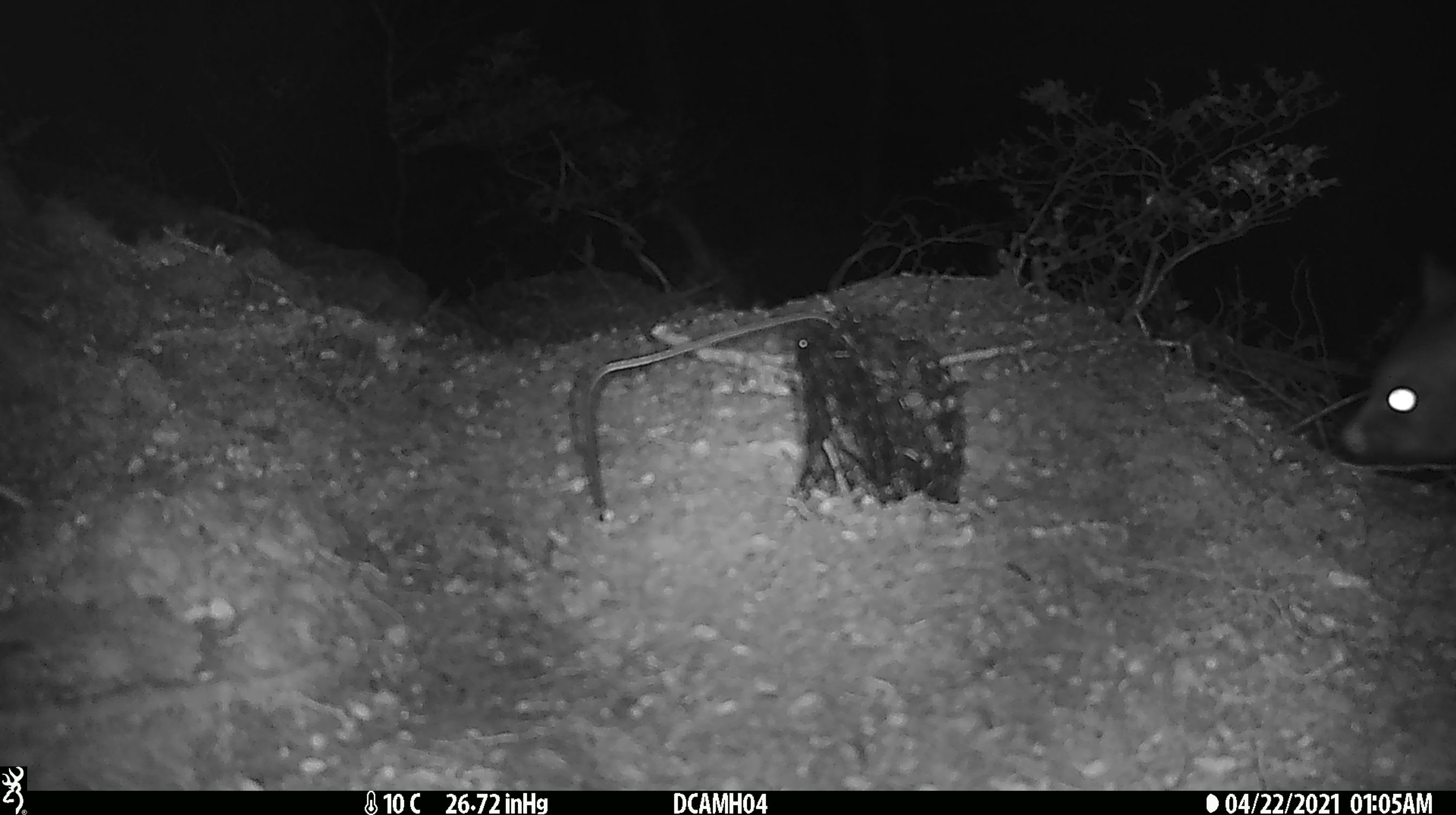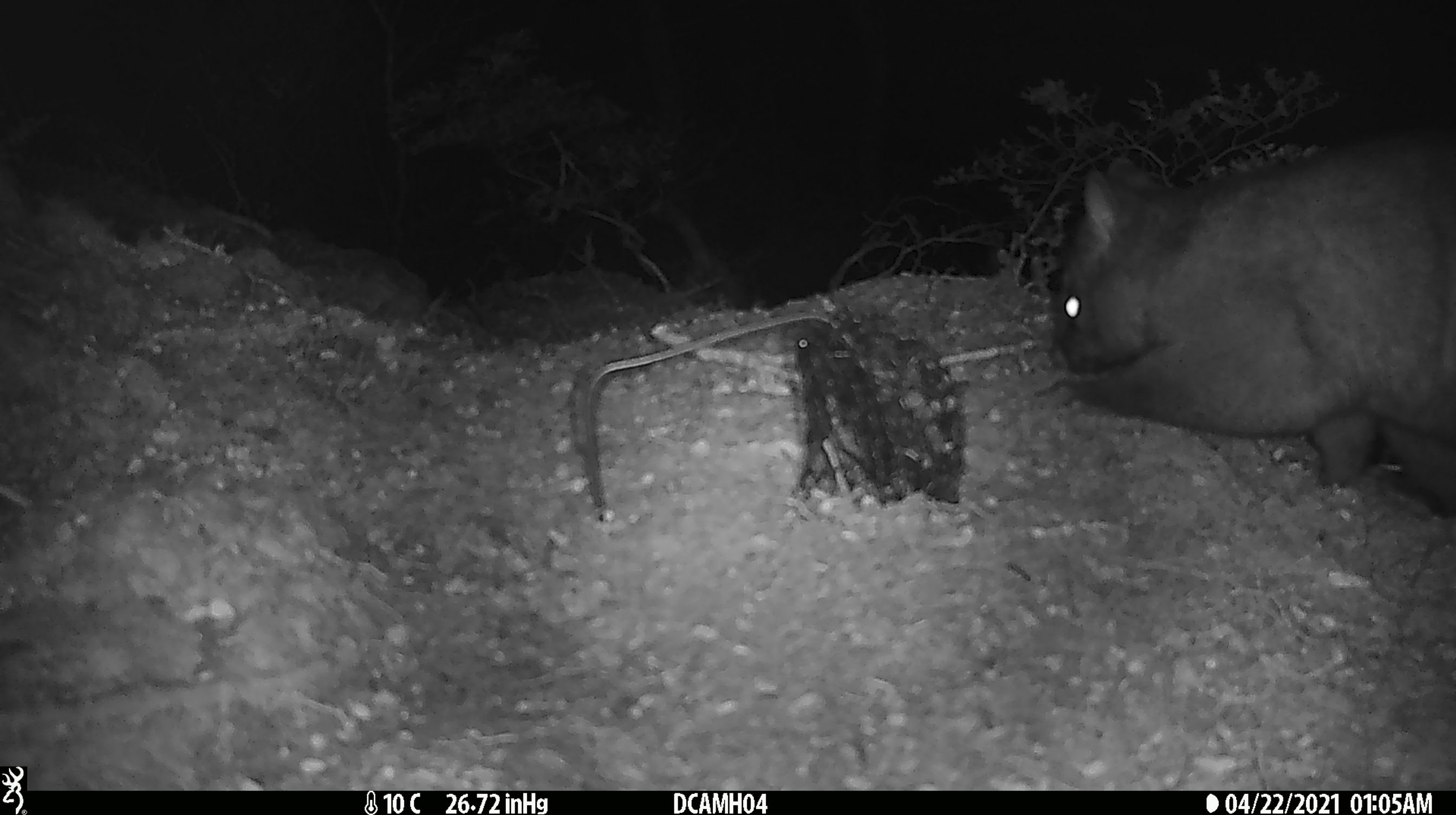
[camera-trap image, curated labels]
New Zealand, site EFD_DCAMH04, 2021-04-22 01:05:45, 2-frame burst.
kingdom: Animalia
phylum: Chordata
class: Mammalia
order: Diprotodontia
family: Phalangeridae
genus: Trichosurus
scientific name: Trichosurus vulpecula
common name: common brushtail possum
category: possum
Possum (common brushtail possum) (Trichosurus vulpecula).